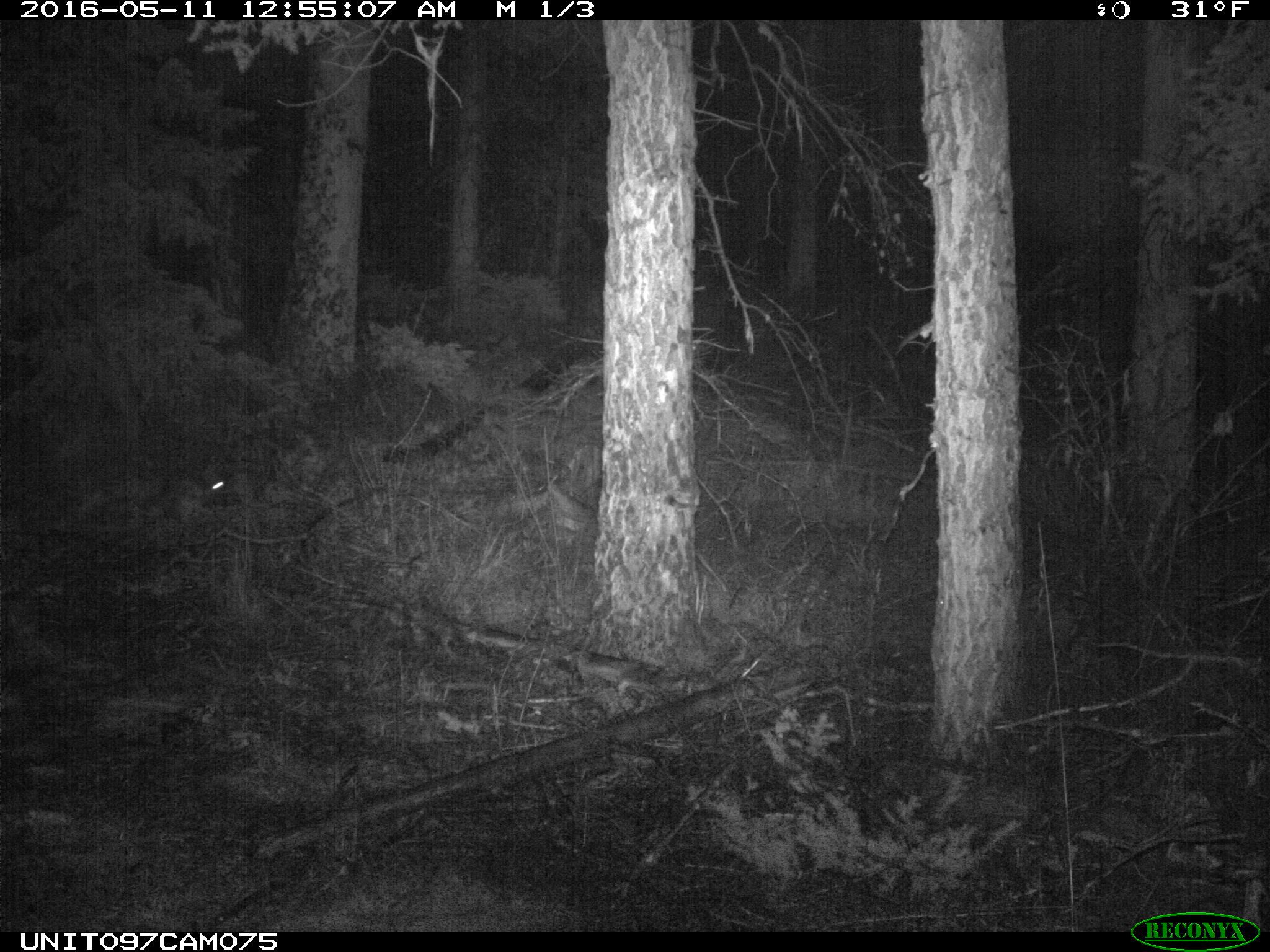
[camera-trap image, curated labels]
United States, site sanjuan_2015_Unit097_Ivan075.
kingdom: Animalia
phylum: Chordata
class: Mammalia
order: Lagomorpha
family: Leporidae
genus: Lepus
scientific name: Lepus americanus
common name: snowshoe hare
Lepus americanus (snowshoe hare).